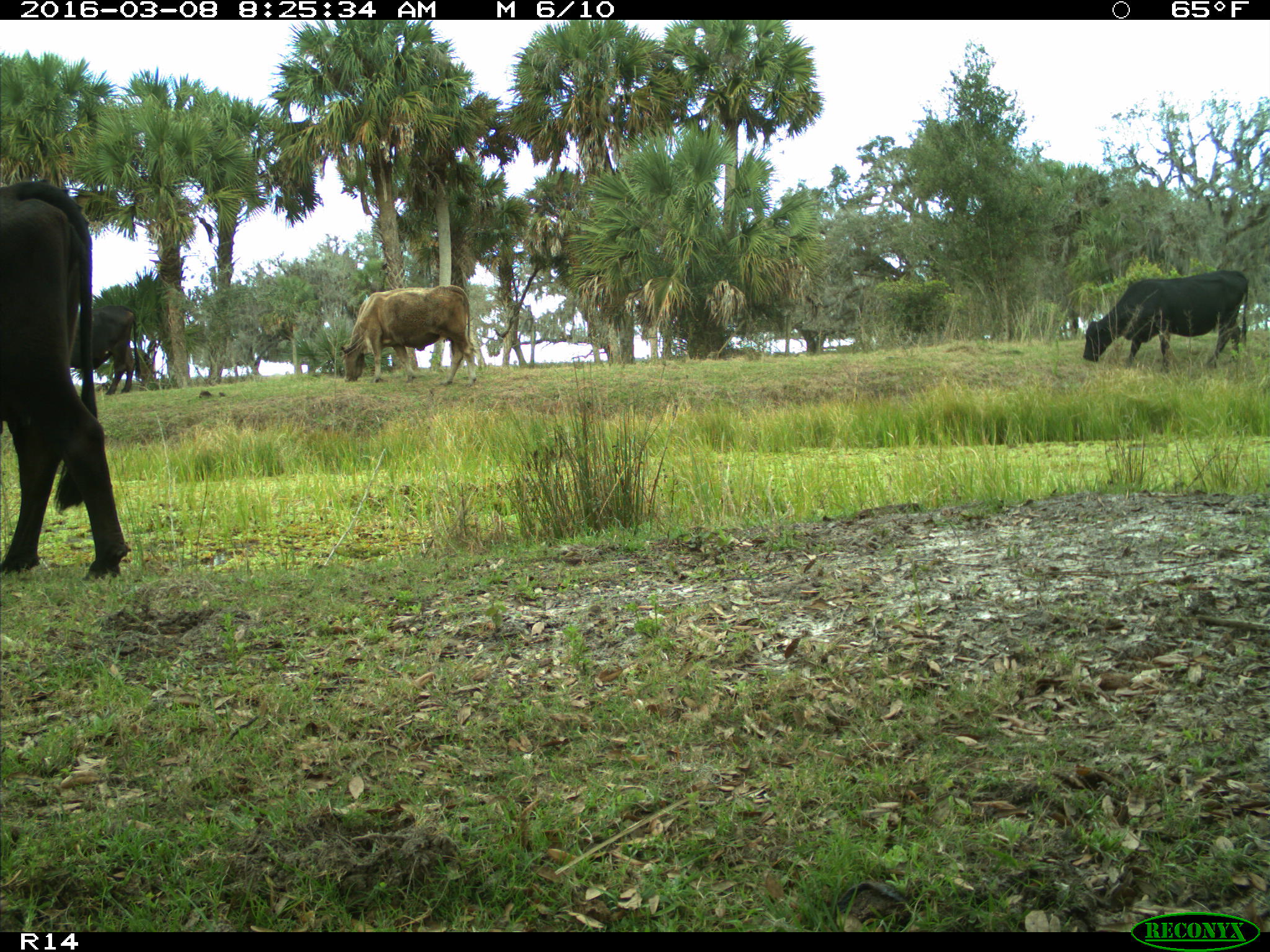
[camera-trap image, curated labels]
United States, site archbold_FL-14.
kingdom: Animalia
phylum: Chordata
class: Mammalia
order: Artiodactyla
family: Bovidae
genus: Bos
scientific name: Bos taurus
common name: domestic cow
Bos taurus (domestic cow).